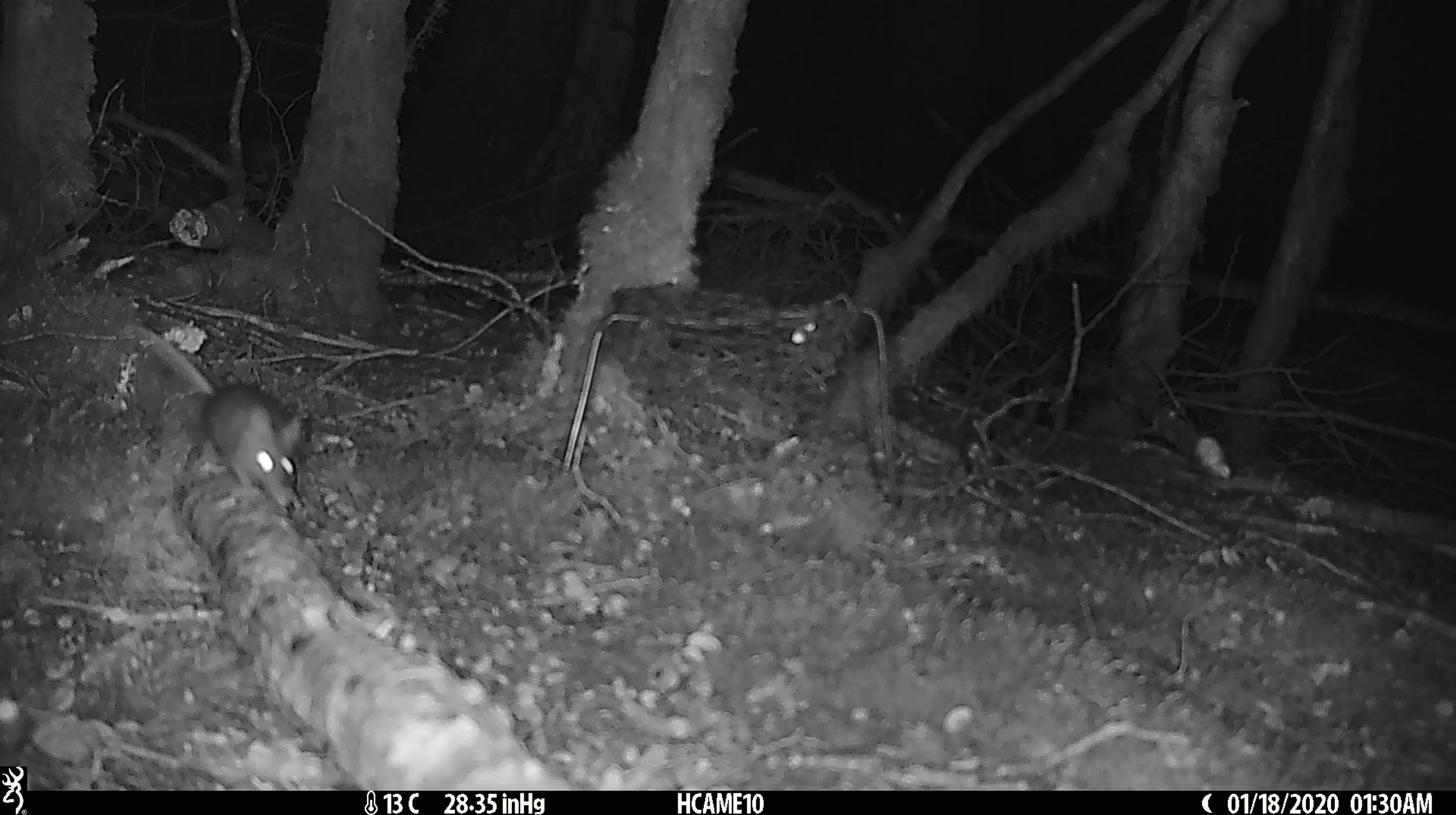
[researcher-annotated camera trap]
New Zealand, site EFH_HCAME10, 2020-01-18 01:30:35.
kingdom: Animalia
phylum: Chordata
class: Mammalia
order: Rodentia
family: Muridae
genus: Mus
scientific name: Mus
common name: mouse